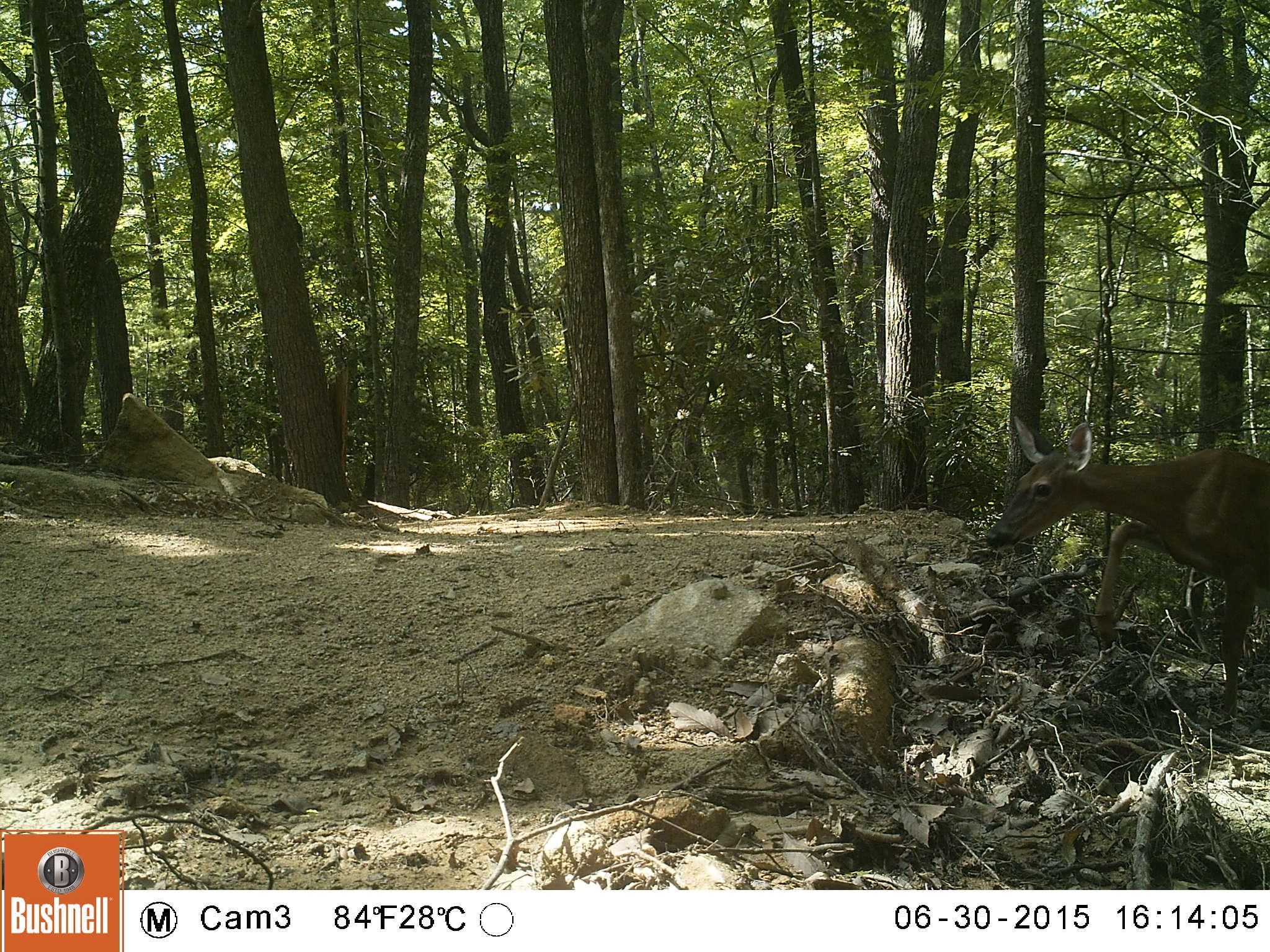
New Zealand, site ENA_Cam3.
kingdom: Animalia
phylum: Chordata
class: Mammalia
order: Artiodactyla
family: Cervidae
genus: Odocoileus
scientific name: Odocoileus virginianus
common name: white-tailed deer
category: white tailed deer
White tailed deer (white-tailed deer) (Odocoileus virginianus).